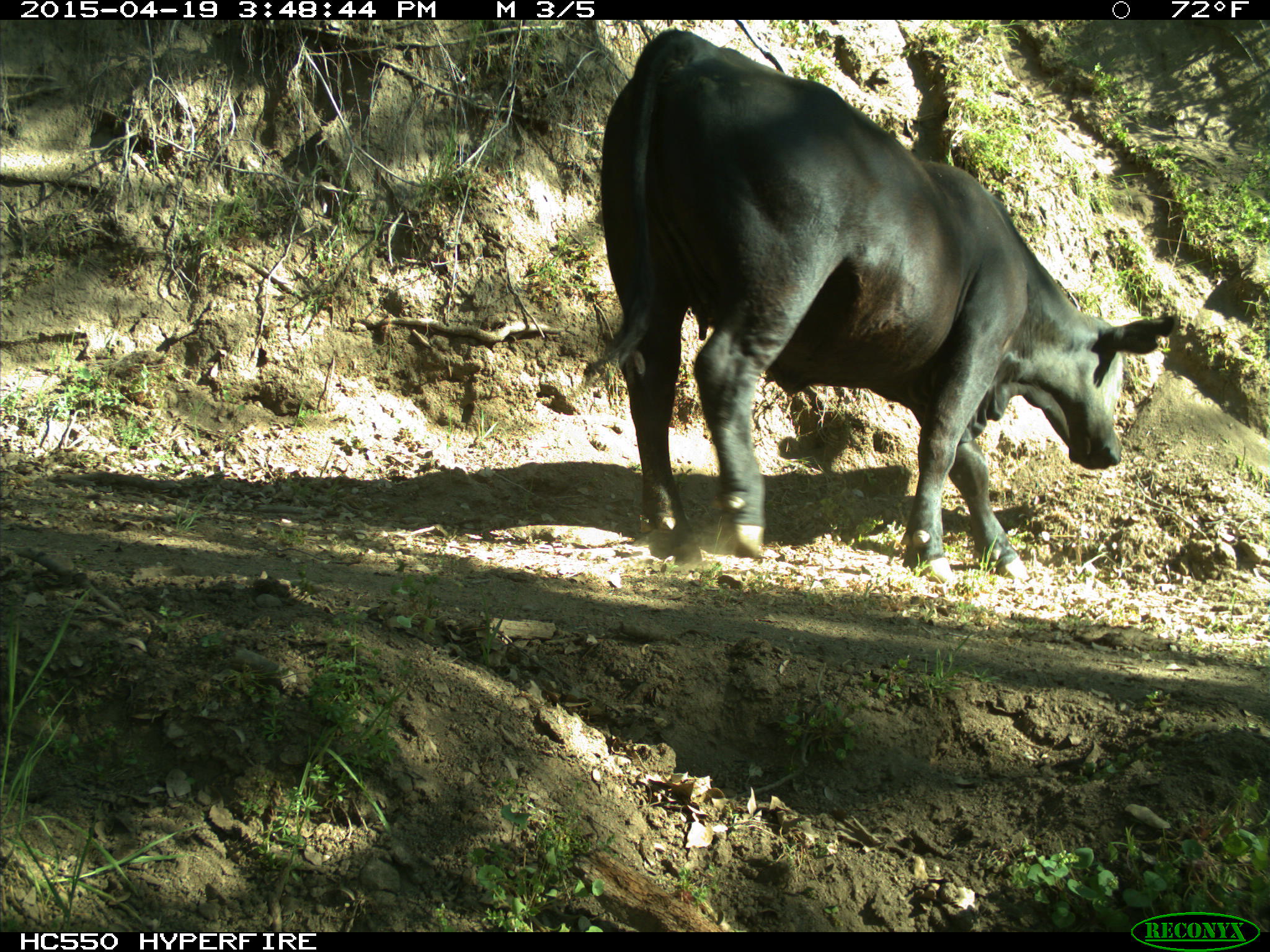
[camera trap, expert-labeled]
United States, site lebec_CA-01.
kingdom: Animalia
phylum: Chordata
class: Mammalia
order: Artiodactyla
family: Bovidae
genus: Bos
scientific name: Bos taurus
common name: domestic cow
Bos taurus (domestic cow).